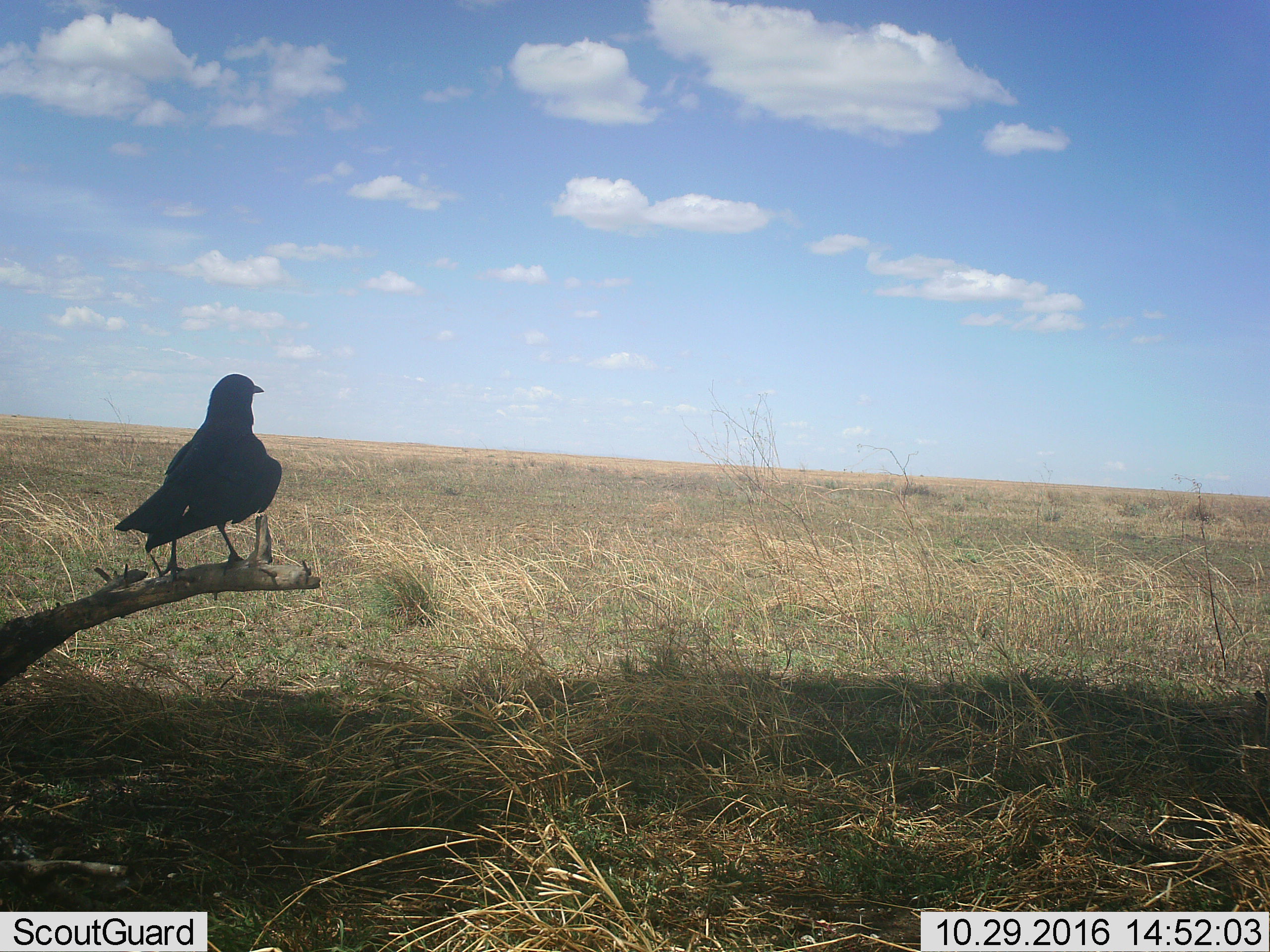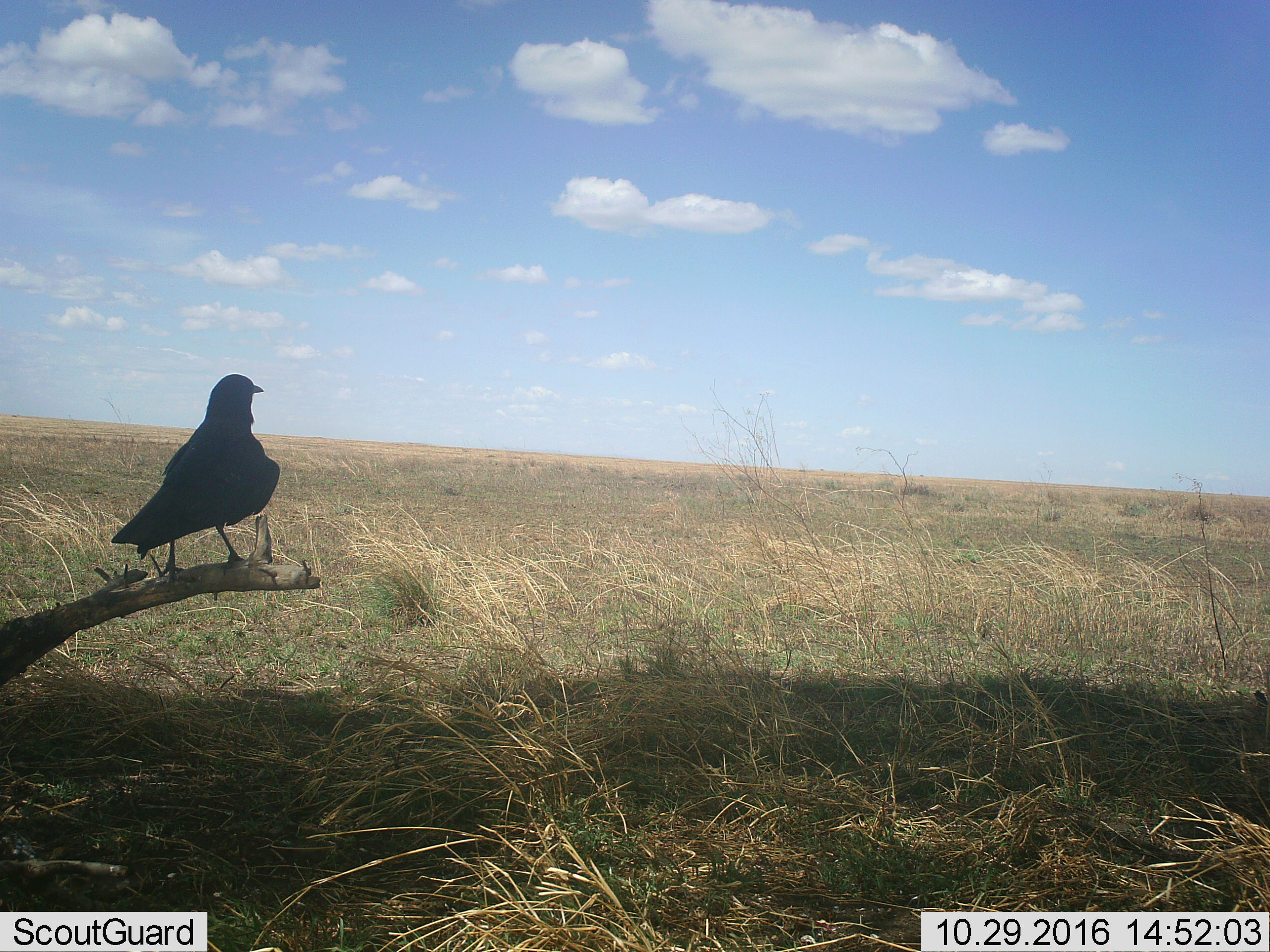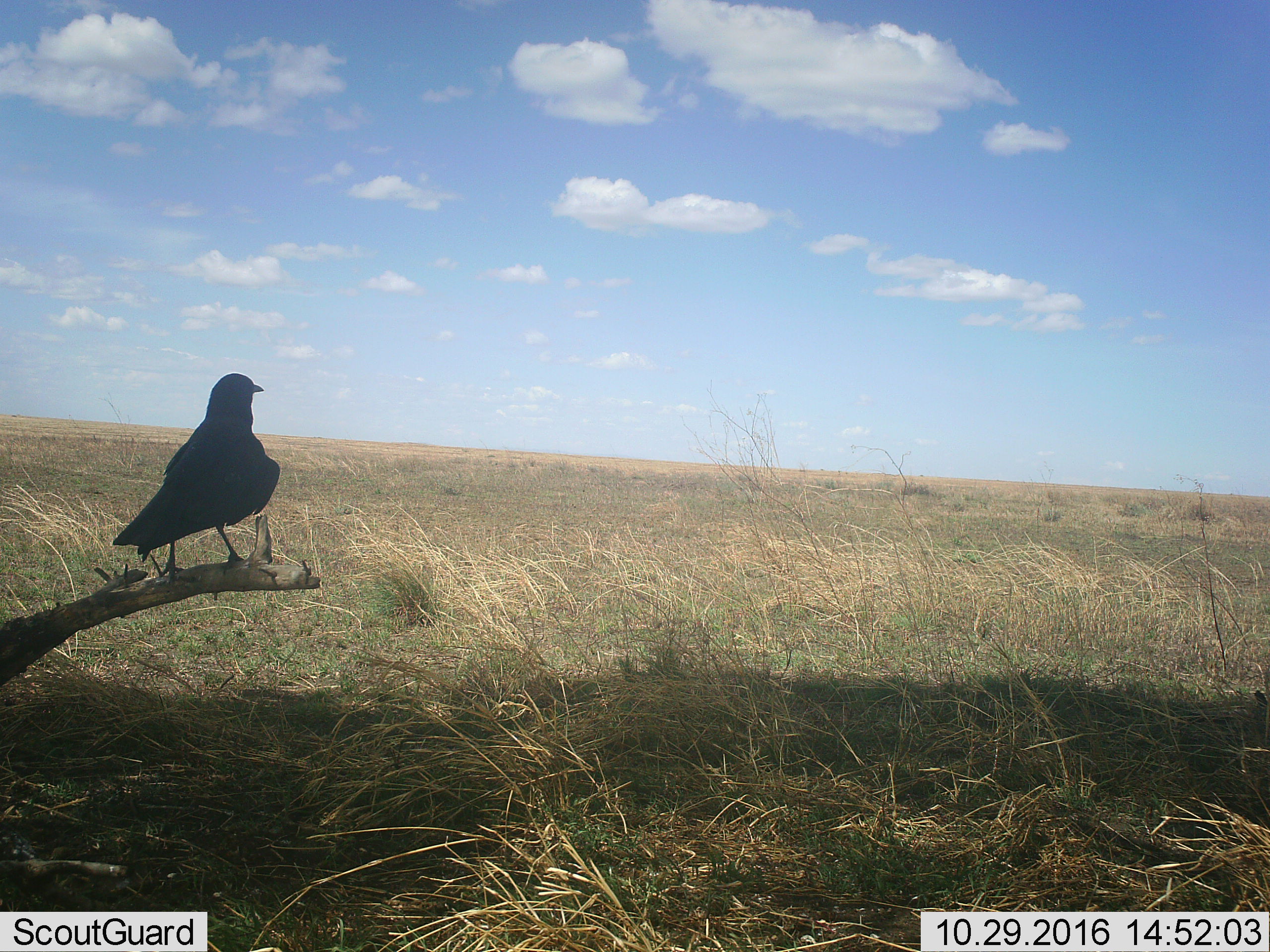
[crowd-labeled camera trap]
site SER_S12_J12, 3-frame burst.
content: unidentified animal